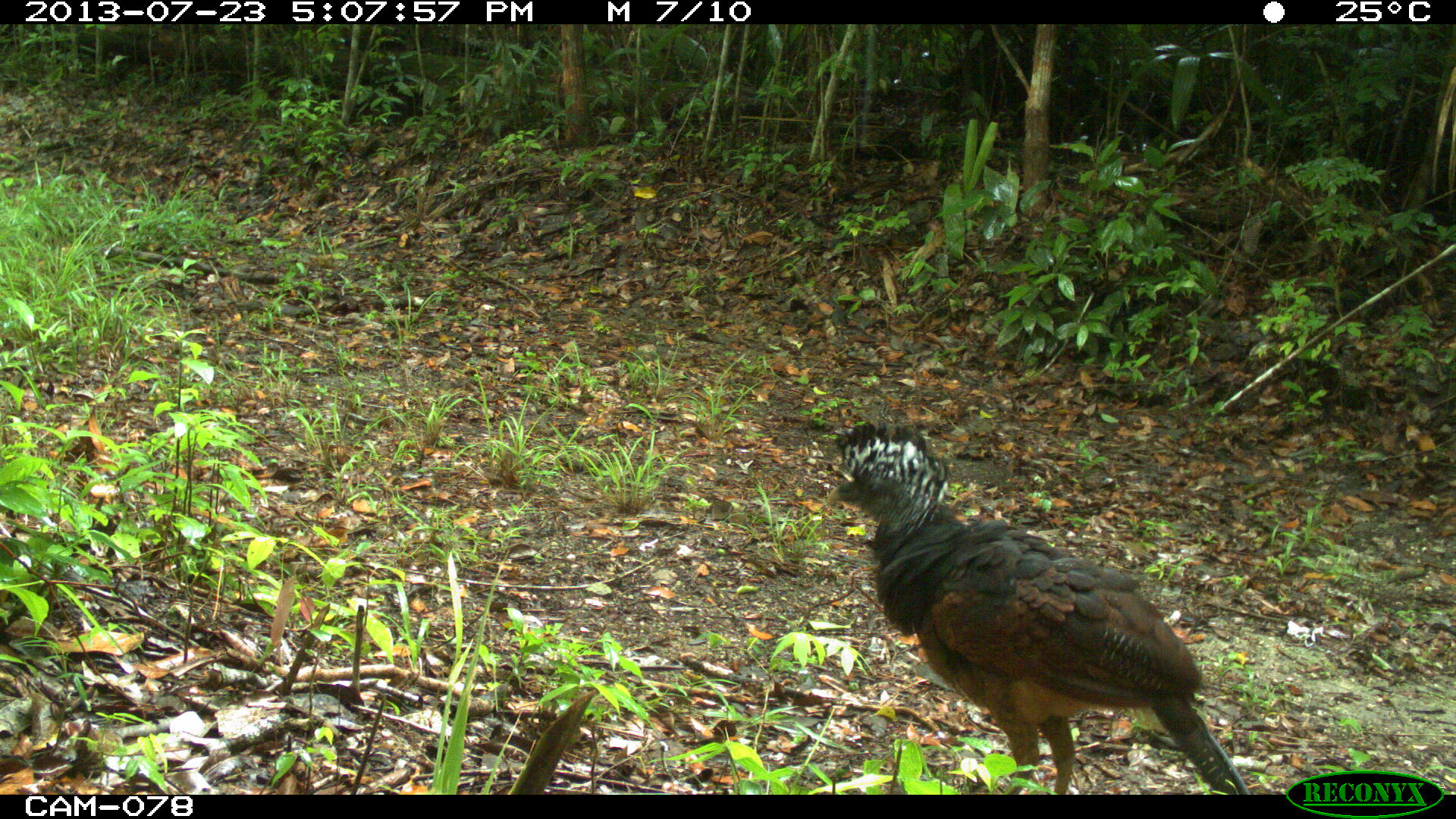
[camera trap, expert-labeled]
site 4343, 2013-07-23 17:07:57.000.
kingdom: Animalia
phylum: Chordata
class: Aves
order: Galliformes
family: Cracidae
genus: Crax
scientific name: Crax rubra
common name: great curassow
Crax rubra (great curassow), count 1, sex female.